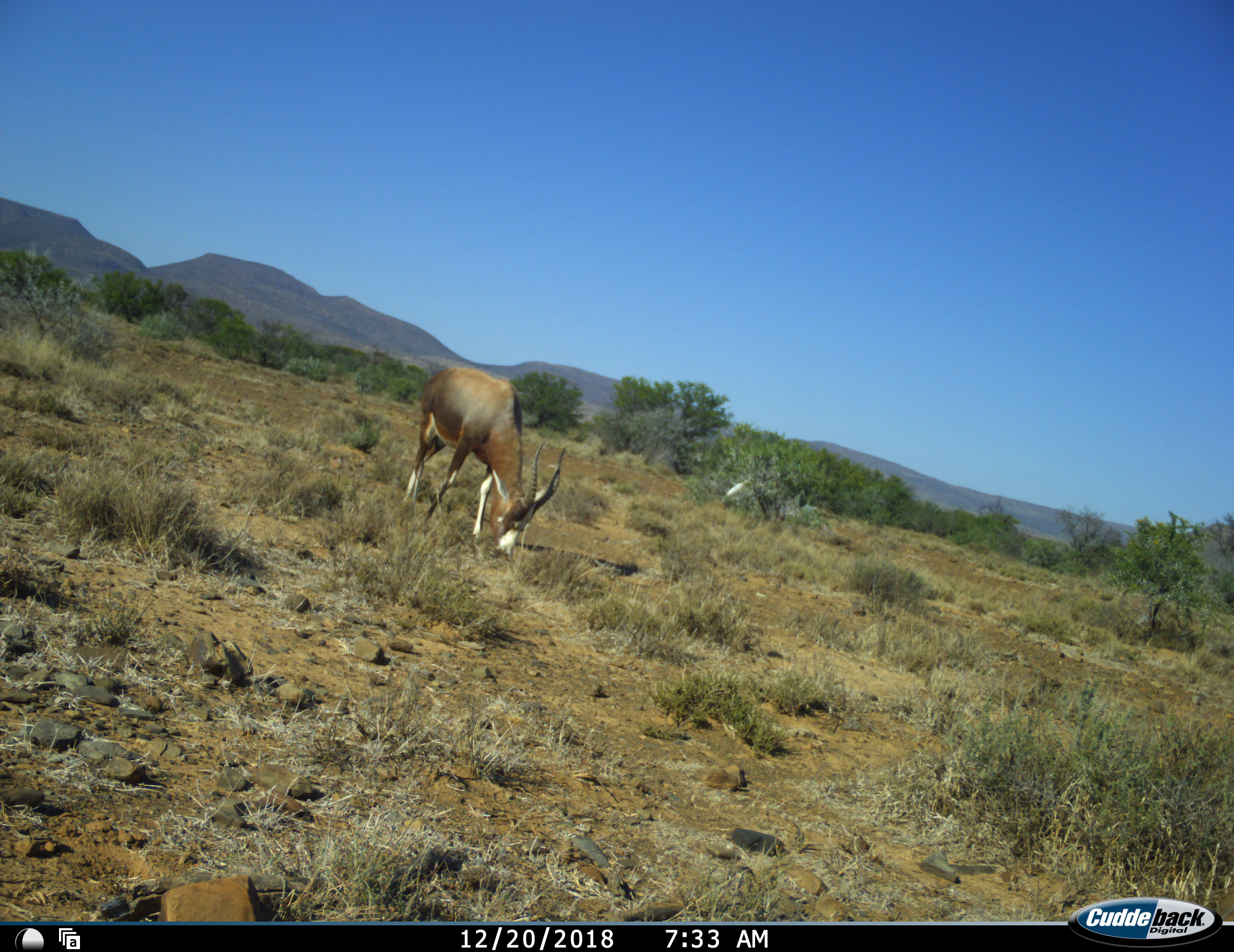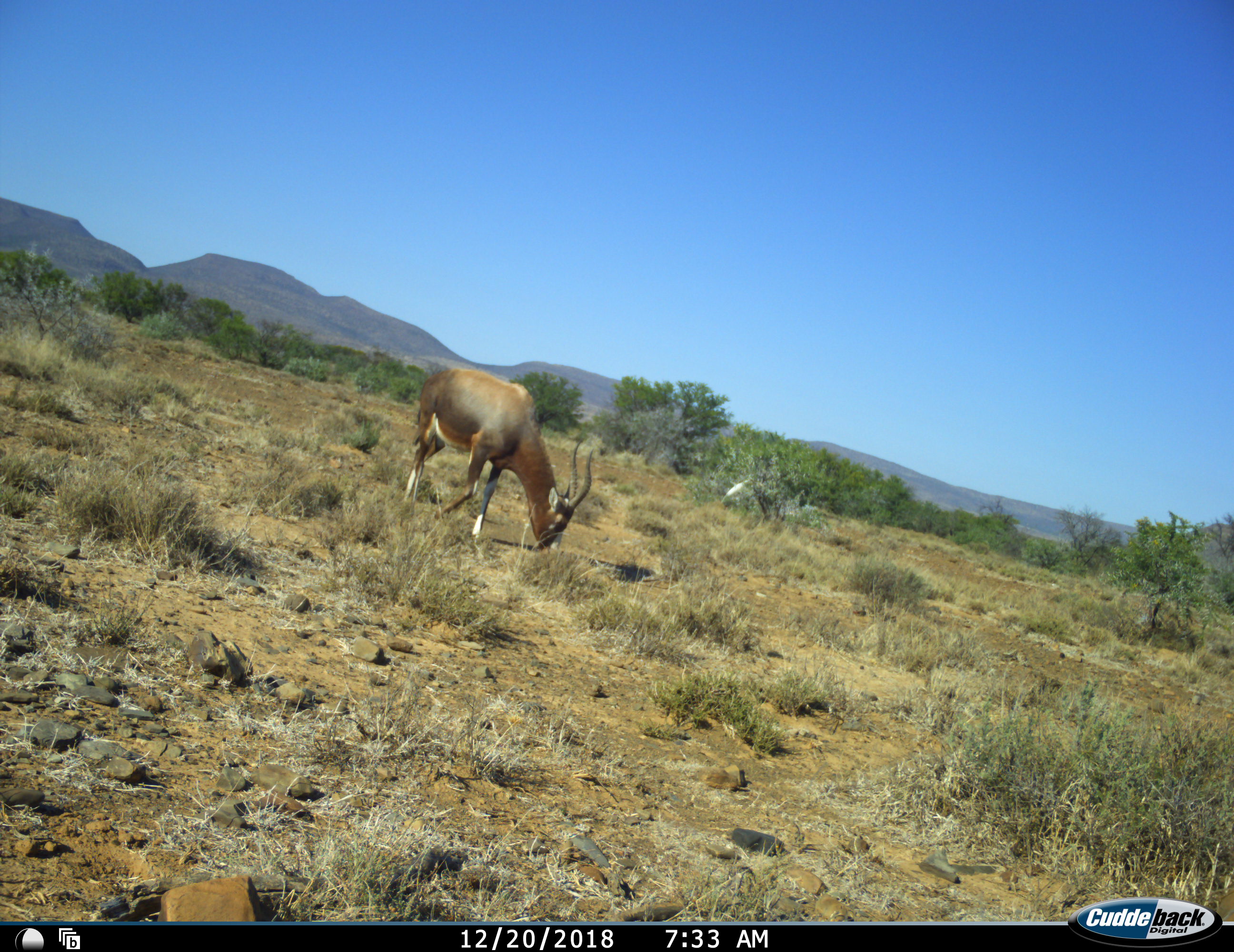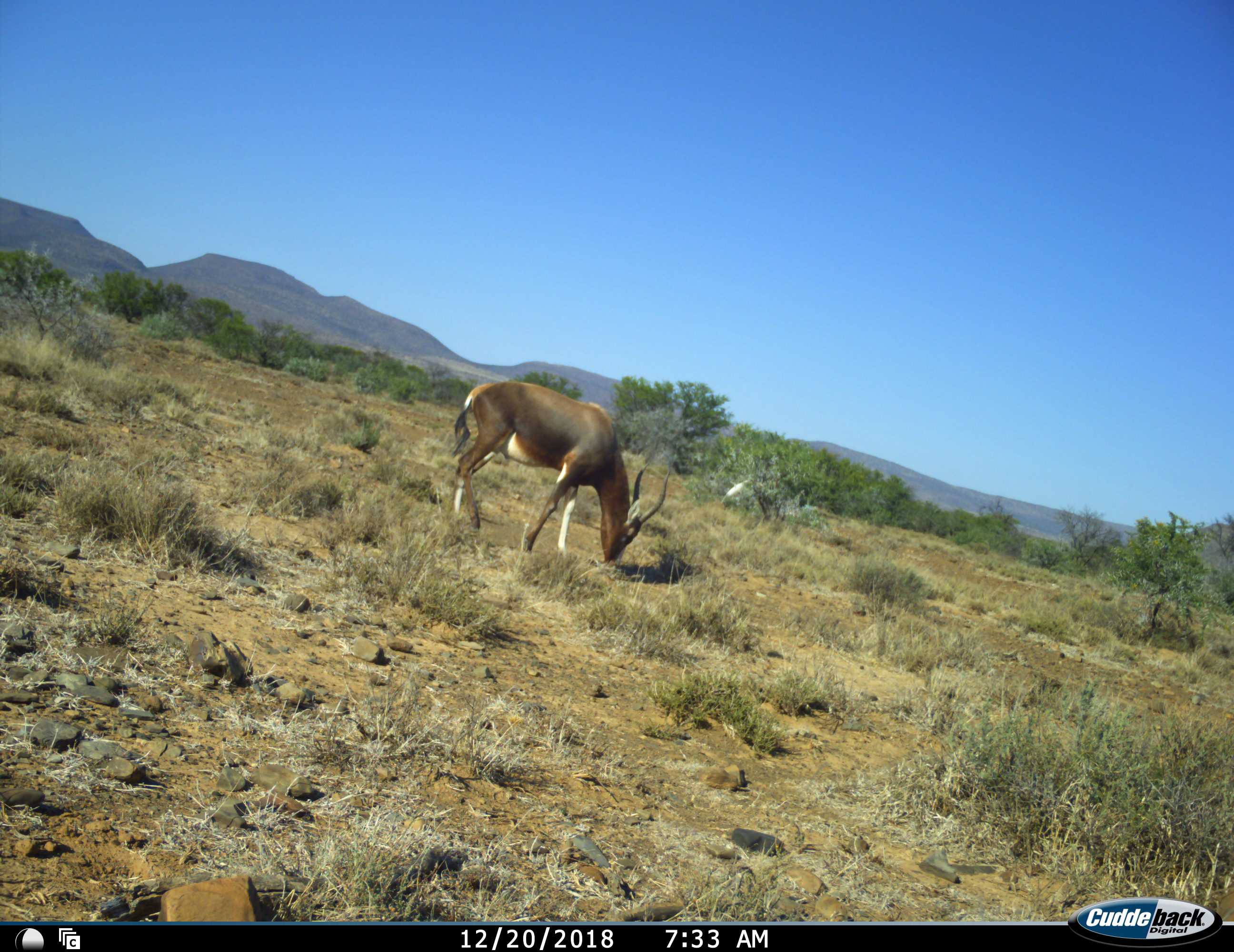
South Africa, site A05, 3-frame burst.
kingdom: Animalia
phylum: Chordata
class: Mammalia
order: Artiodactyla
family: Bovidae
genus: Damaliscus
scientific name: Damaliscus pygargus phillipsi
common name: blesbok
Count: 1.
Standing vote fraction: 0%.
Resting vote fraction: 0%.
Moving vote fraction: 22%.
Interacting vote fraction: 0%.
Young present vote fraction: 0%.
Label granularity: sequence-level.